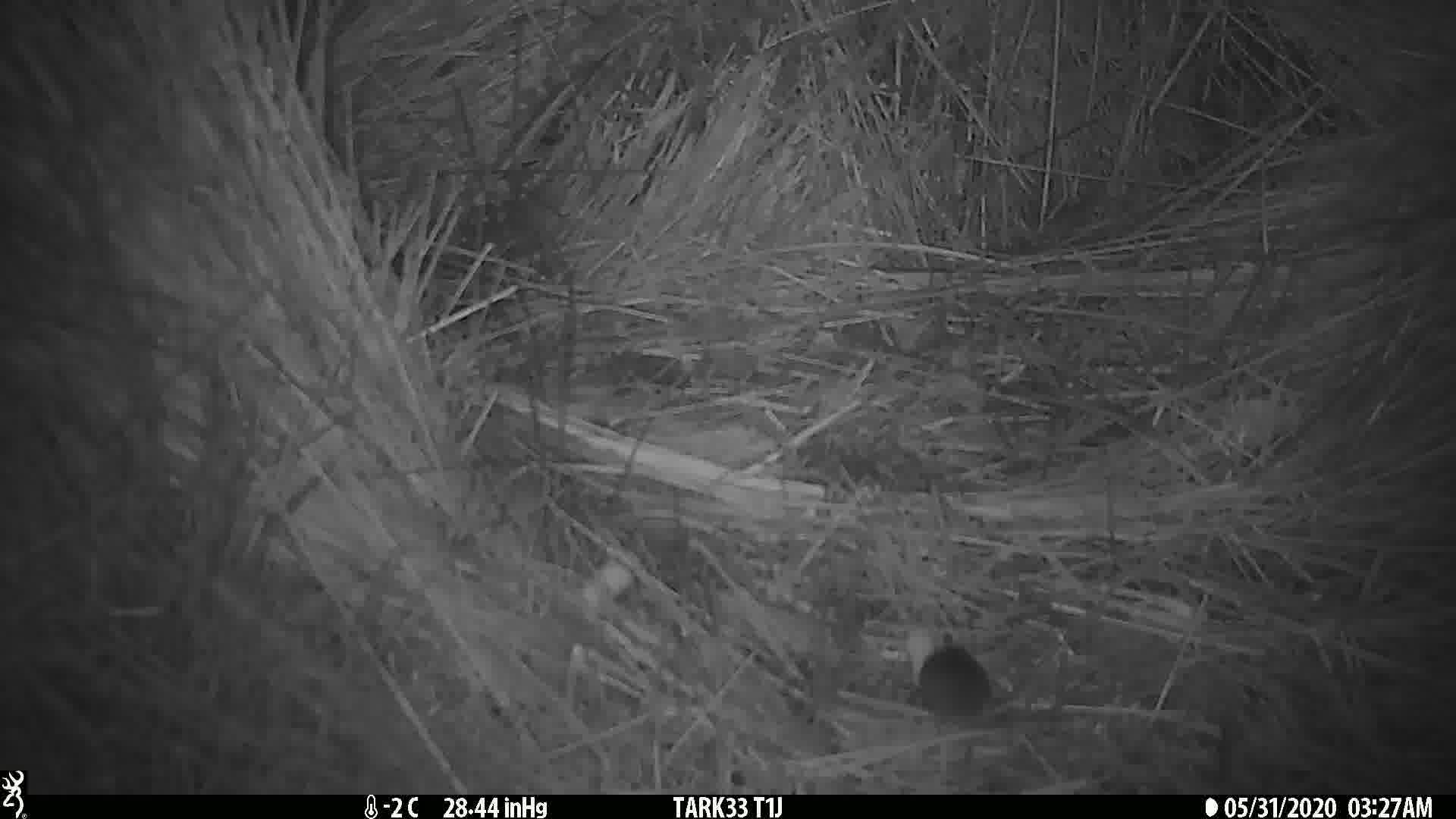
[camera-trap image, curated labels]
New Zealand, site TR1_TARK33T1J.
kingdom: Animalia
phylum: Chordata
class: Mammalia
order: Rodentia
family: Muridae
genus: Mus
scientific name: Mus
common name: mouse